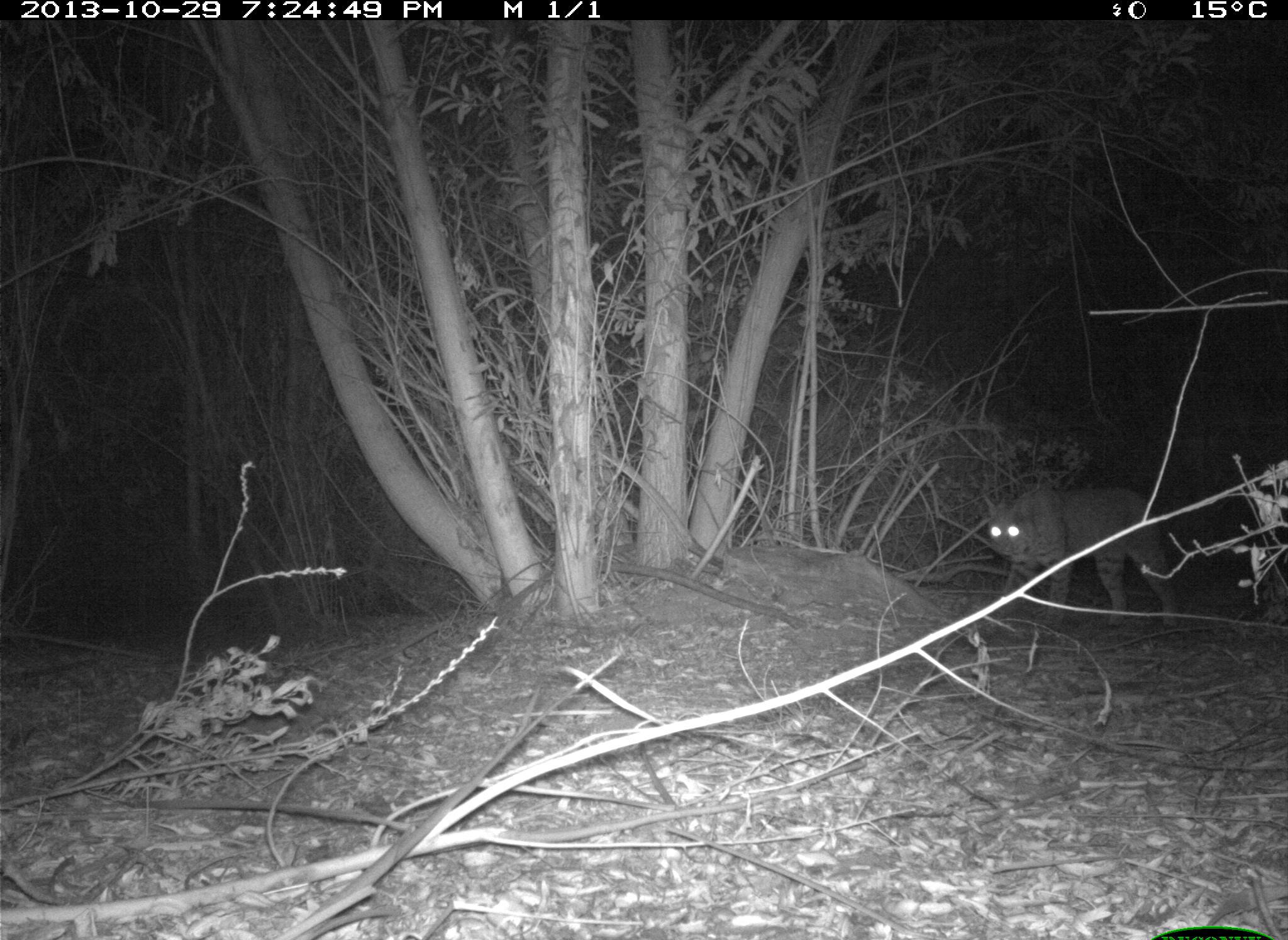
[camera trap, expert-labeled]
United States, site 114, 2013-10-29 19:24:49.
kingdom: Animalia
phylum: Chordata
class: Mammalia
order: Carnivora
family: Felidae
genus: Lynx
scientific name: Lynx rufus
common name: bobcat